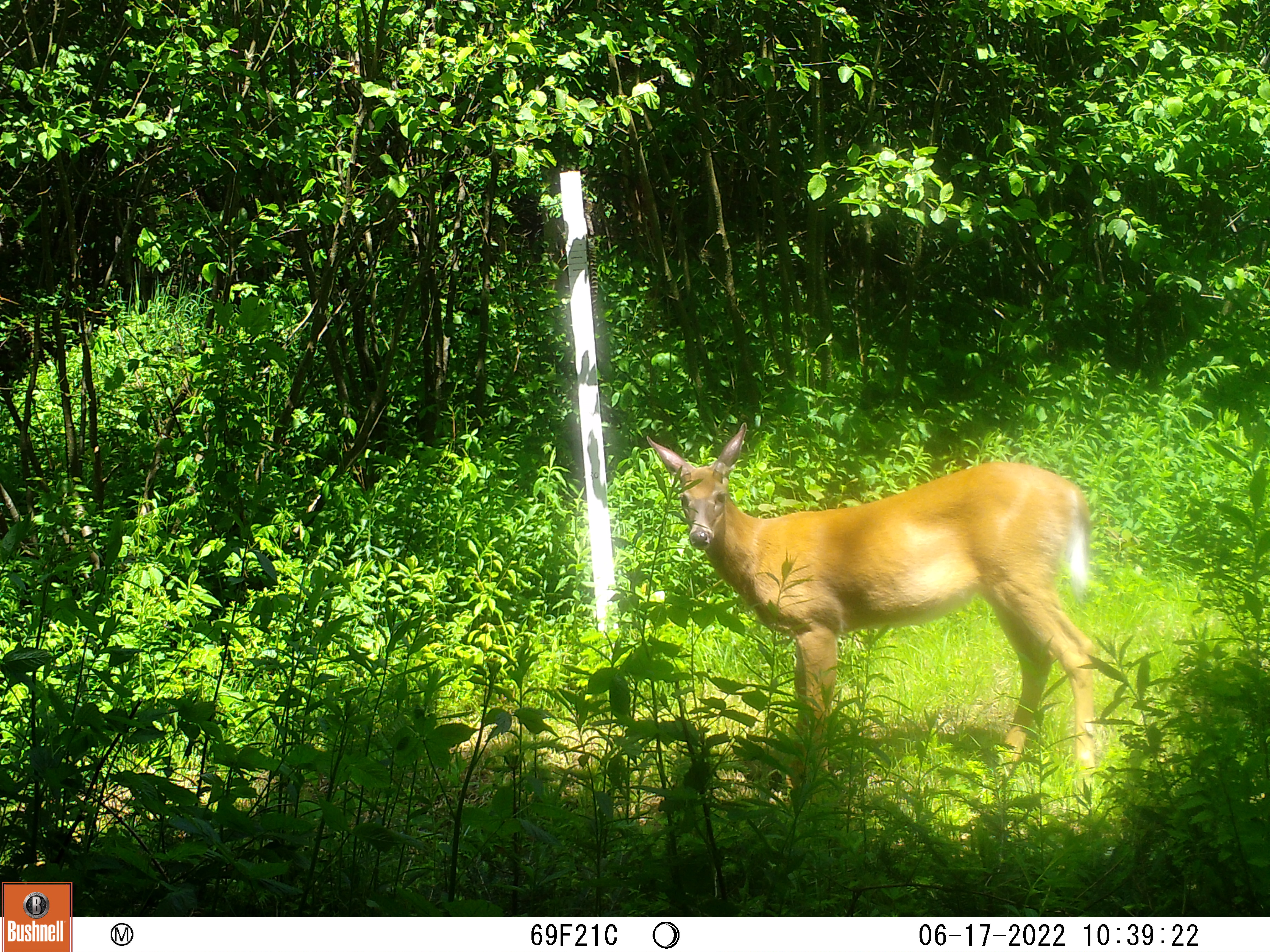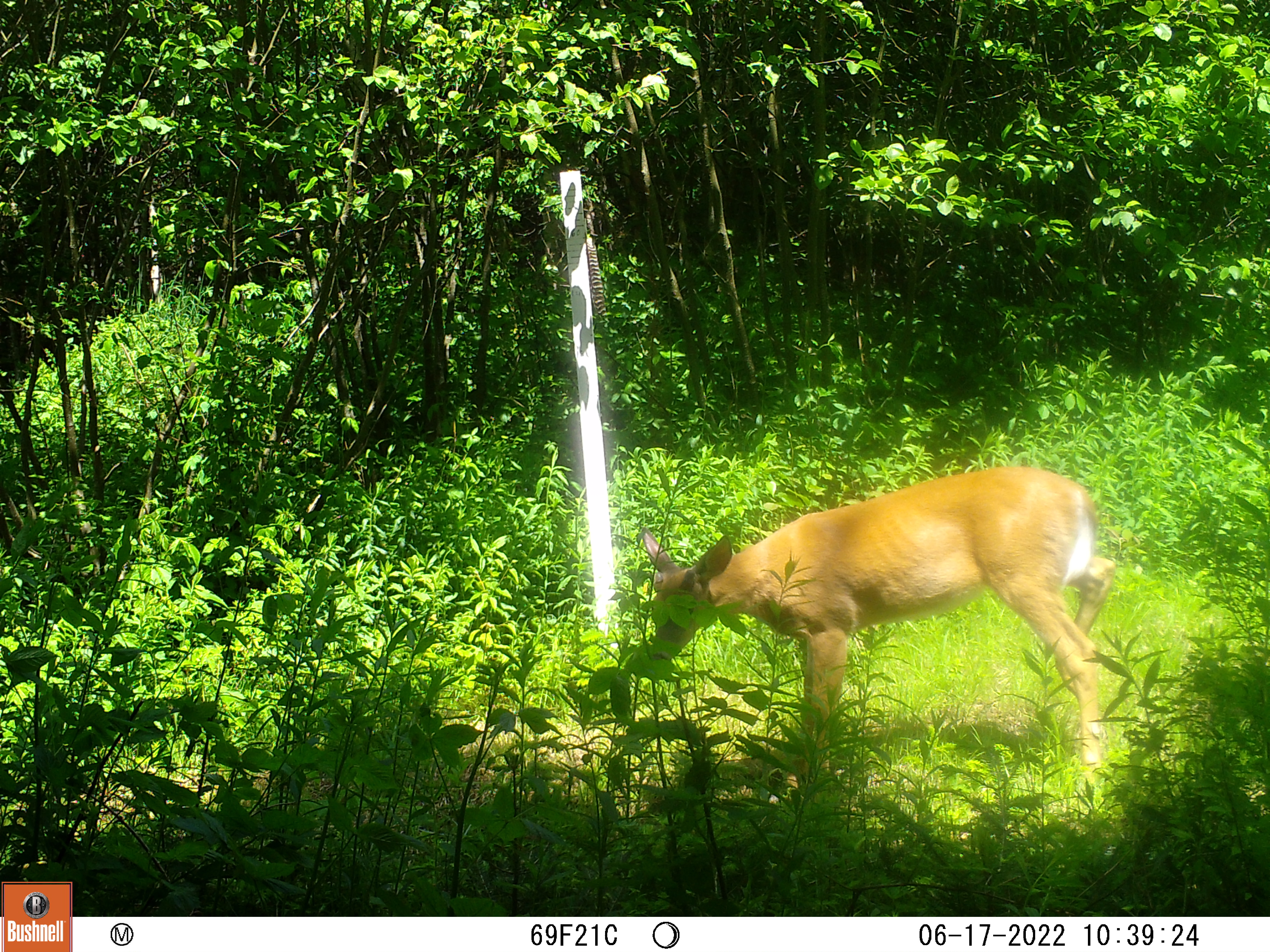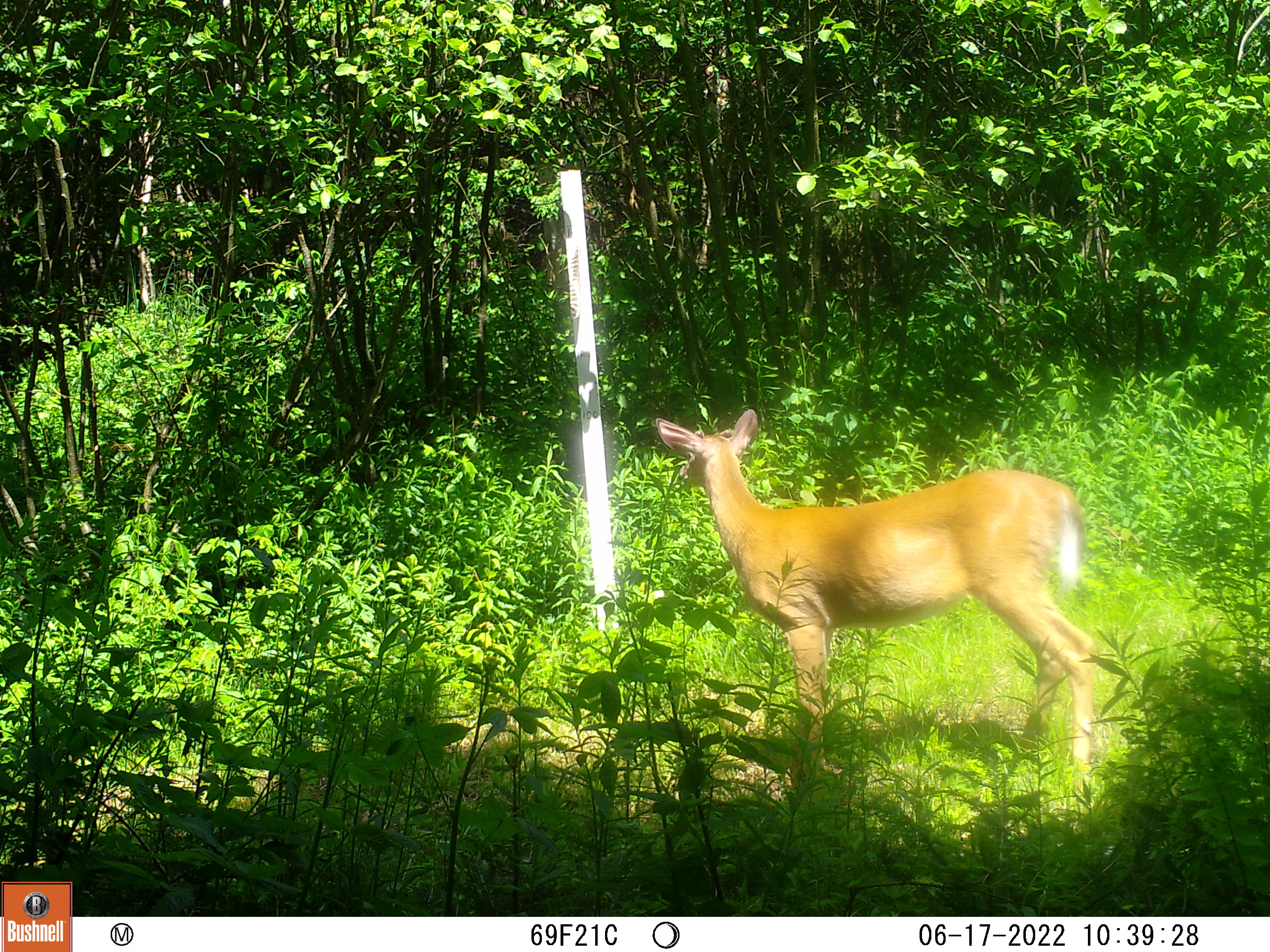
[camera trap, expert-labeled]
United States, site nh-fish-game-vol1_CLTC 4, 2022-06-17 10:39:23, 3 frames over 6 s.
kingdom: Animalia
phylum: Chordata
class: Mammalia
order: Artiodactyla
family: Cervidae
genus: Odocoileus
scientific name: Odocoileus virginianus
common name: white-tailed deer